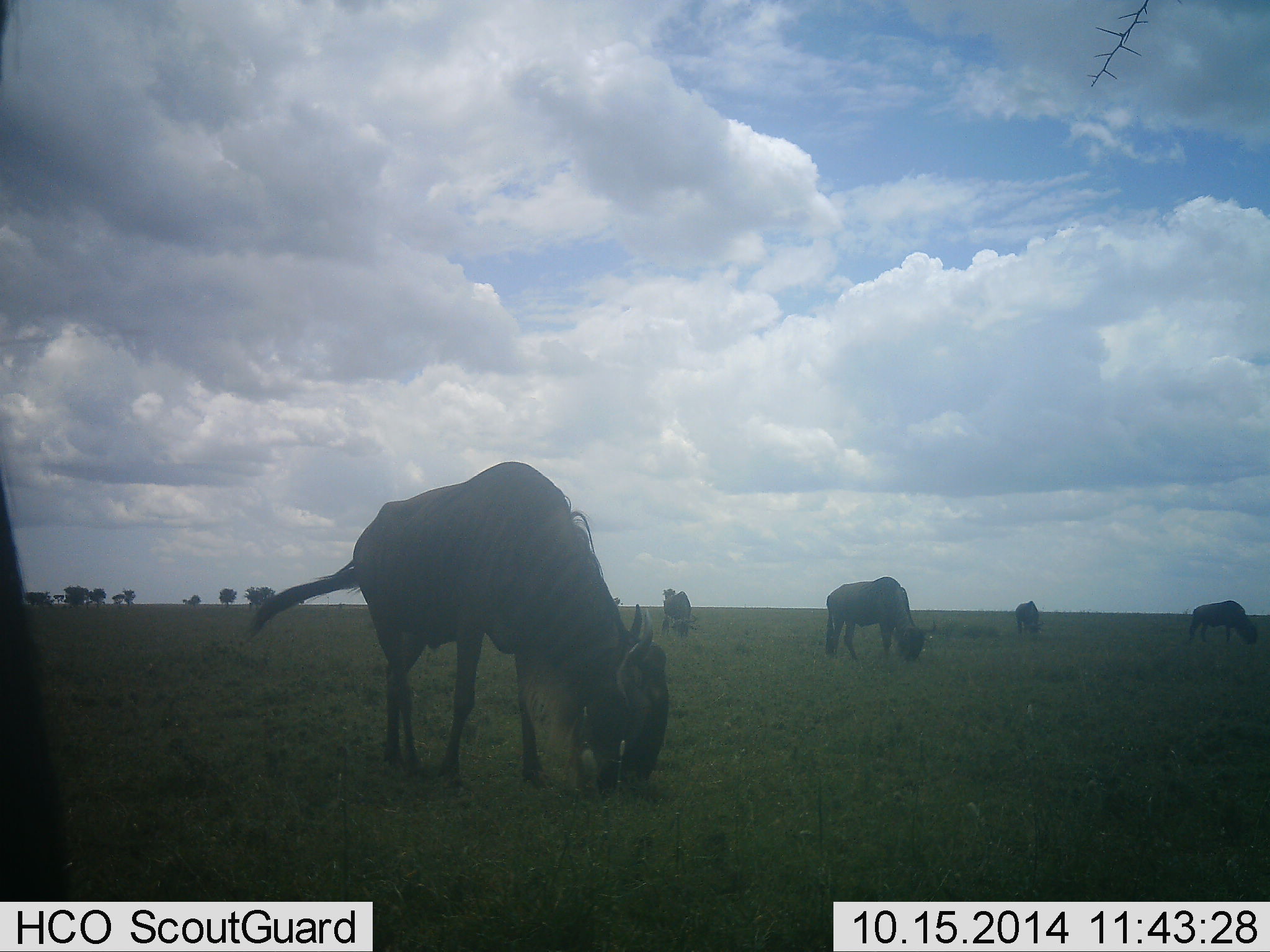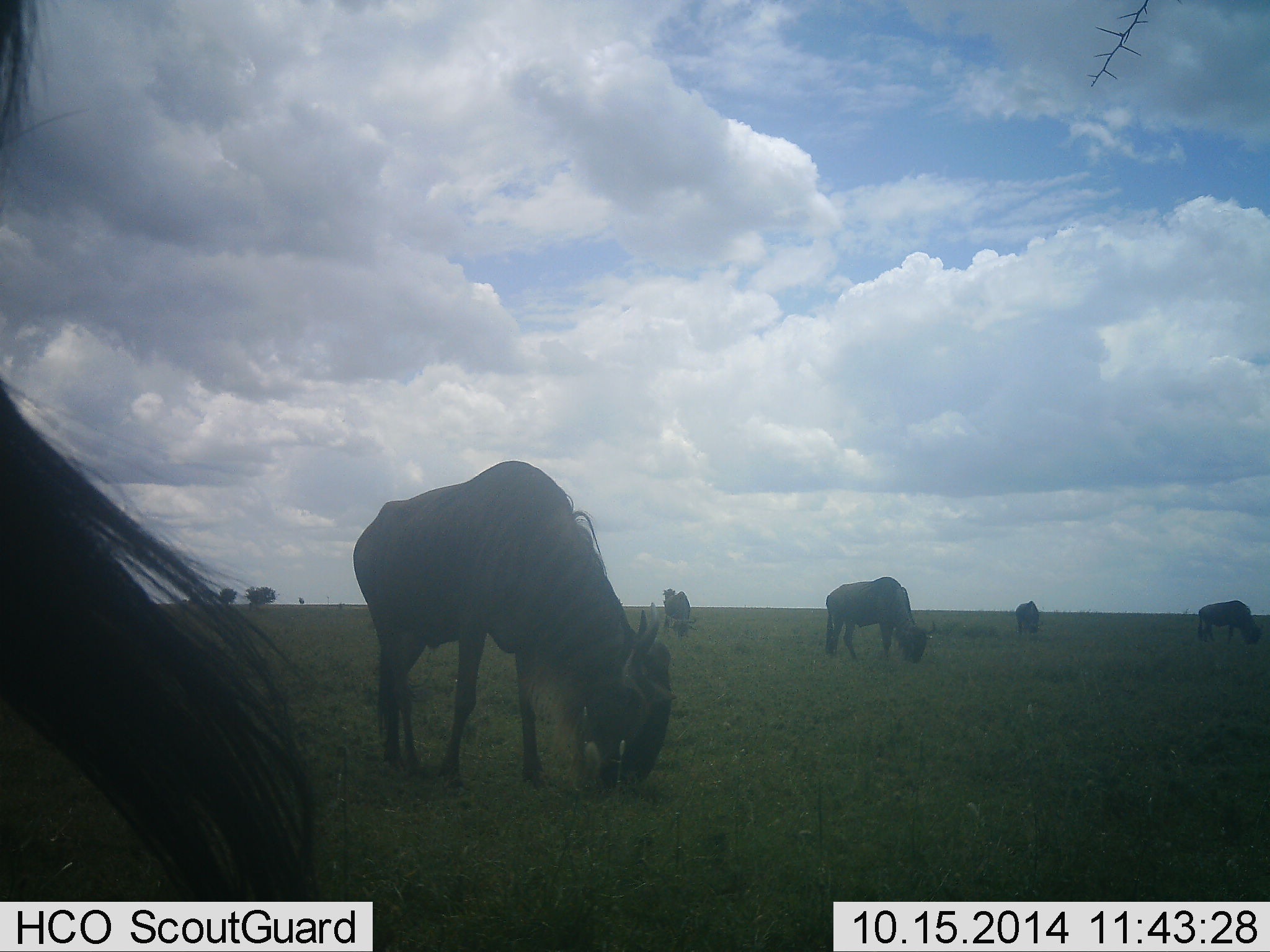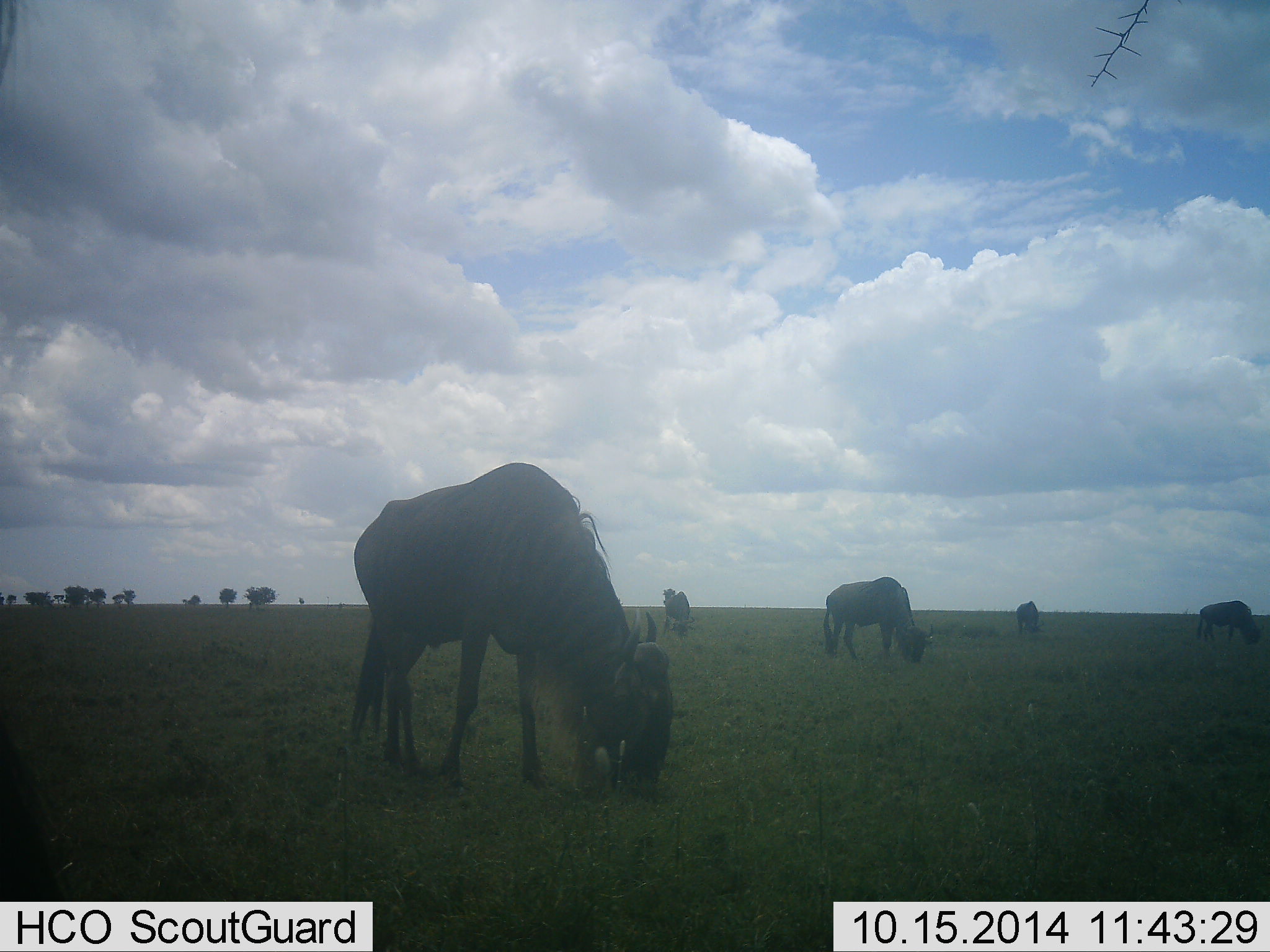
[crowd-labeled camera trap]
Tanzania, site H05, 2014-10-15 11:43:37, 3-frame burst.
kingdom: Animalia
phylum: Chordata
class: Mammalia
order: Artiodactyla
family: Bovidae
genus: Connochaetes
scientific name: Connochaetes taurinus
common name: blue wildebeest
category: wildebeest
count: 6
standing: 30%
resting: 0%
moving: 10%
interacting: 0%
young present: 0%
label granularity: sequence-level